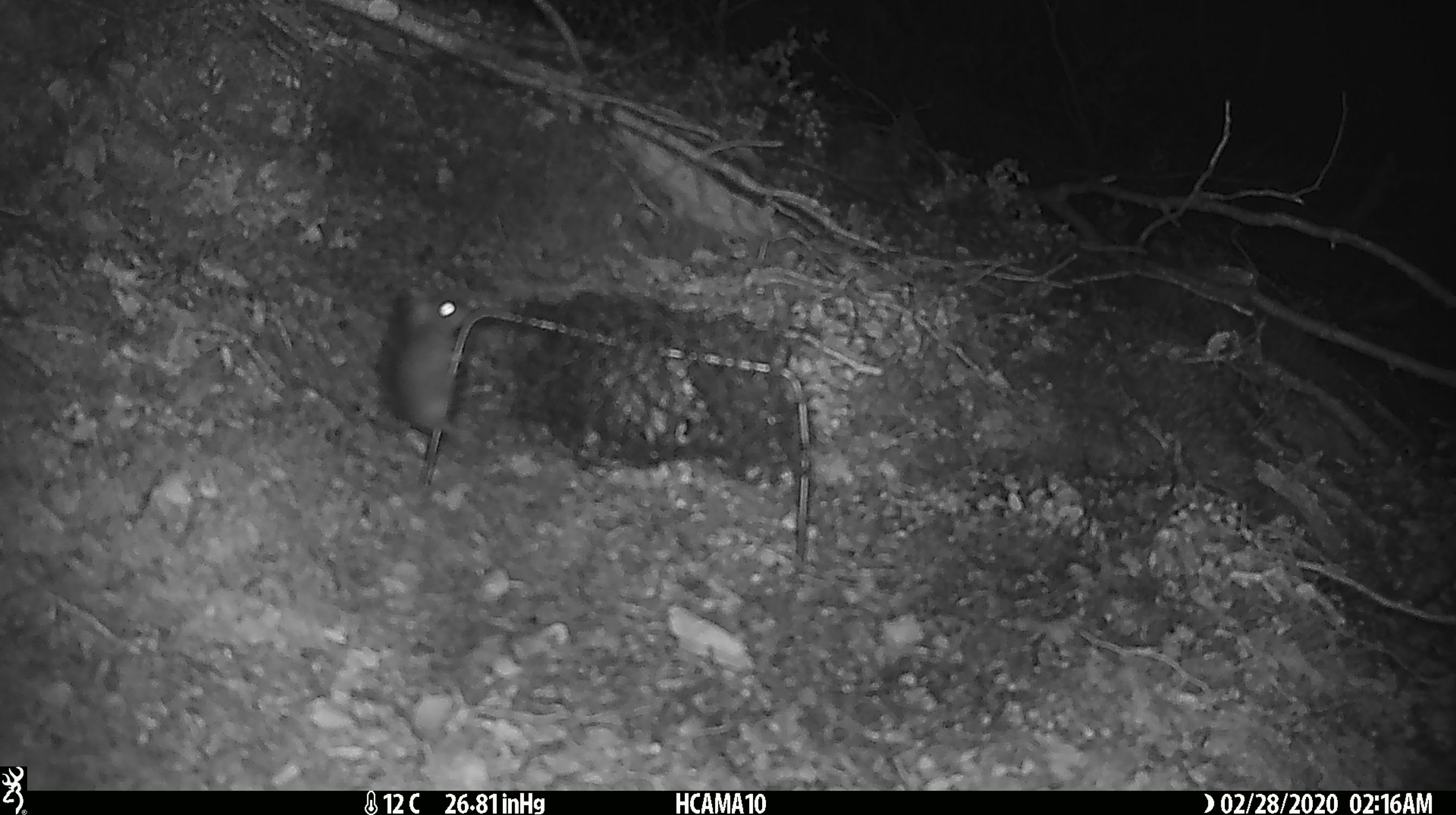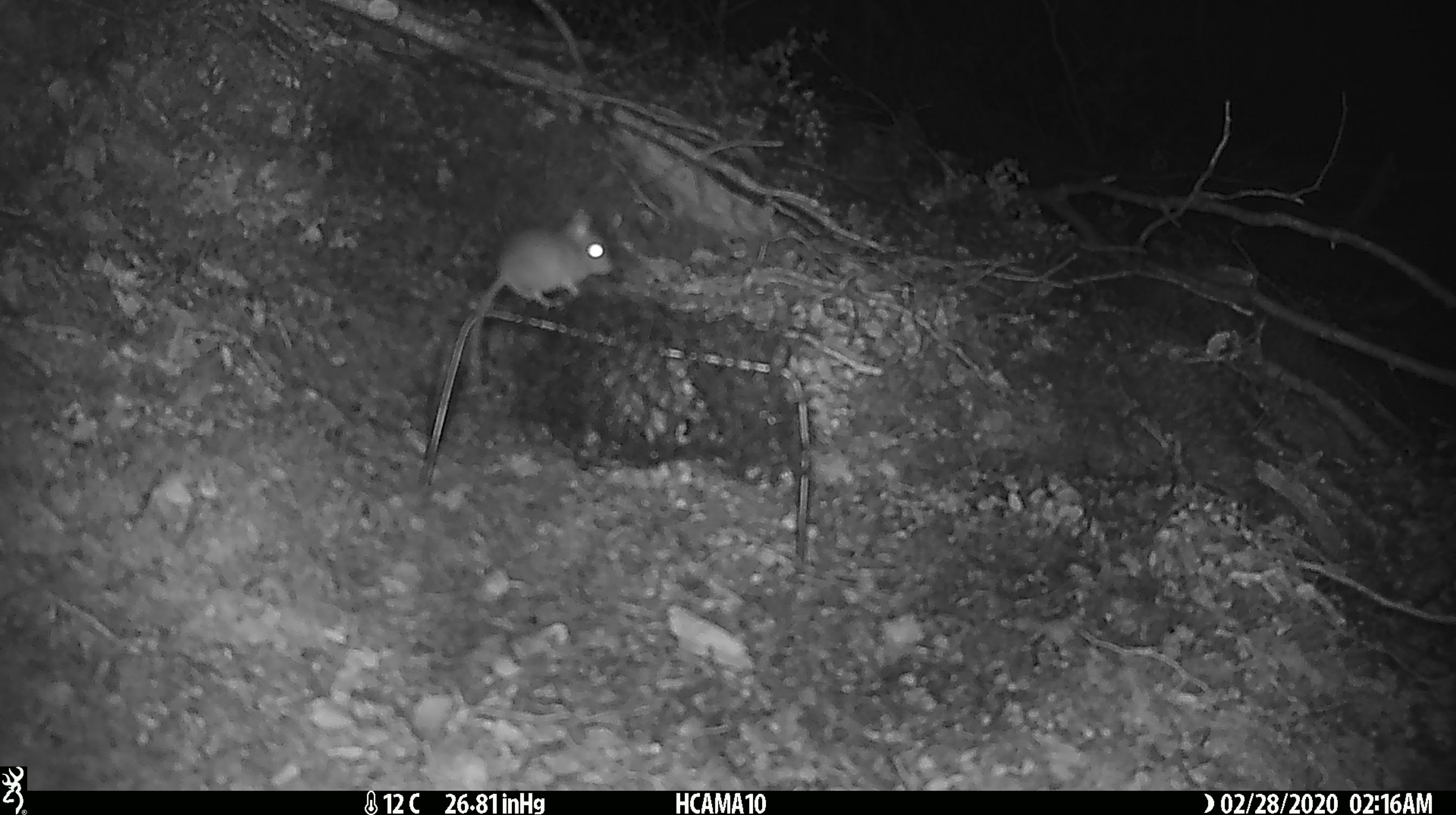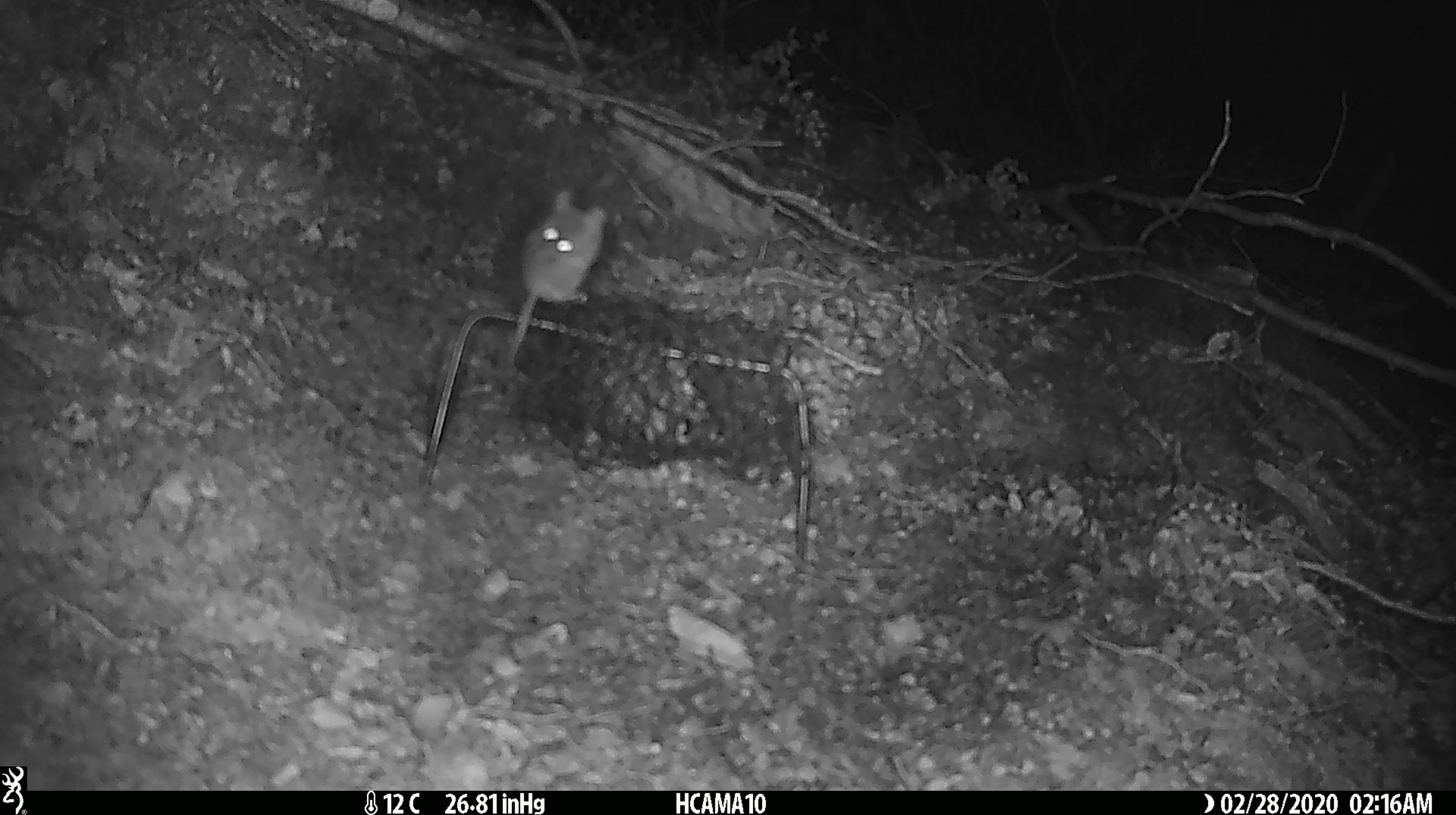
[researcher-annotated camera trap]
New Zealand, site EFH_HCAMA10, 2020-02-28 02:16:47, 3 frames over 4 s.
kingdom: Animalia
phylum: Chordata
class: Mammalia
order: Rodentia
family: Muridae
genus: Mus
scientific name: Mus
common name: mouse